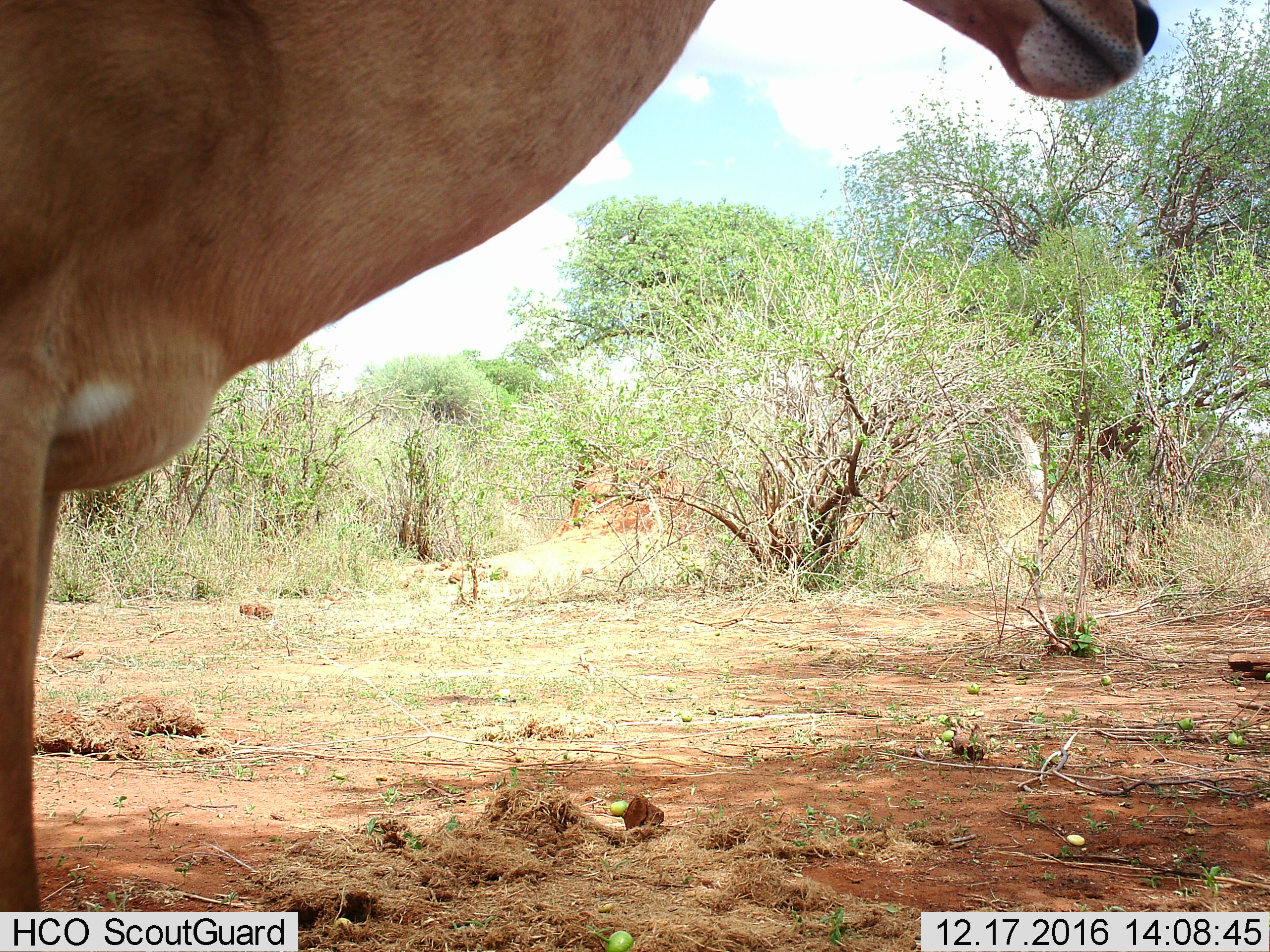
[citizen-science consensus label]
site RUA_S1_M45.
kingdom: Animalia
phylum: Chordata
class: Mammalia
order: Artiodactyla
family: Bovidae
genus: Aepyceros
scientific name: Aepyceros melampus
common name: impala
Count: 1.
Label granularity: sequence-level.